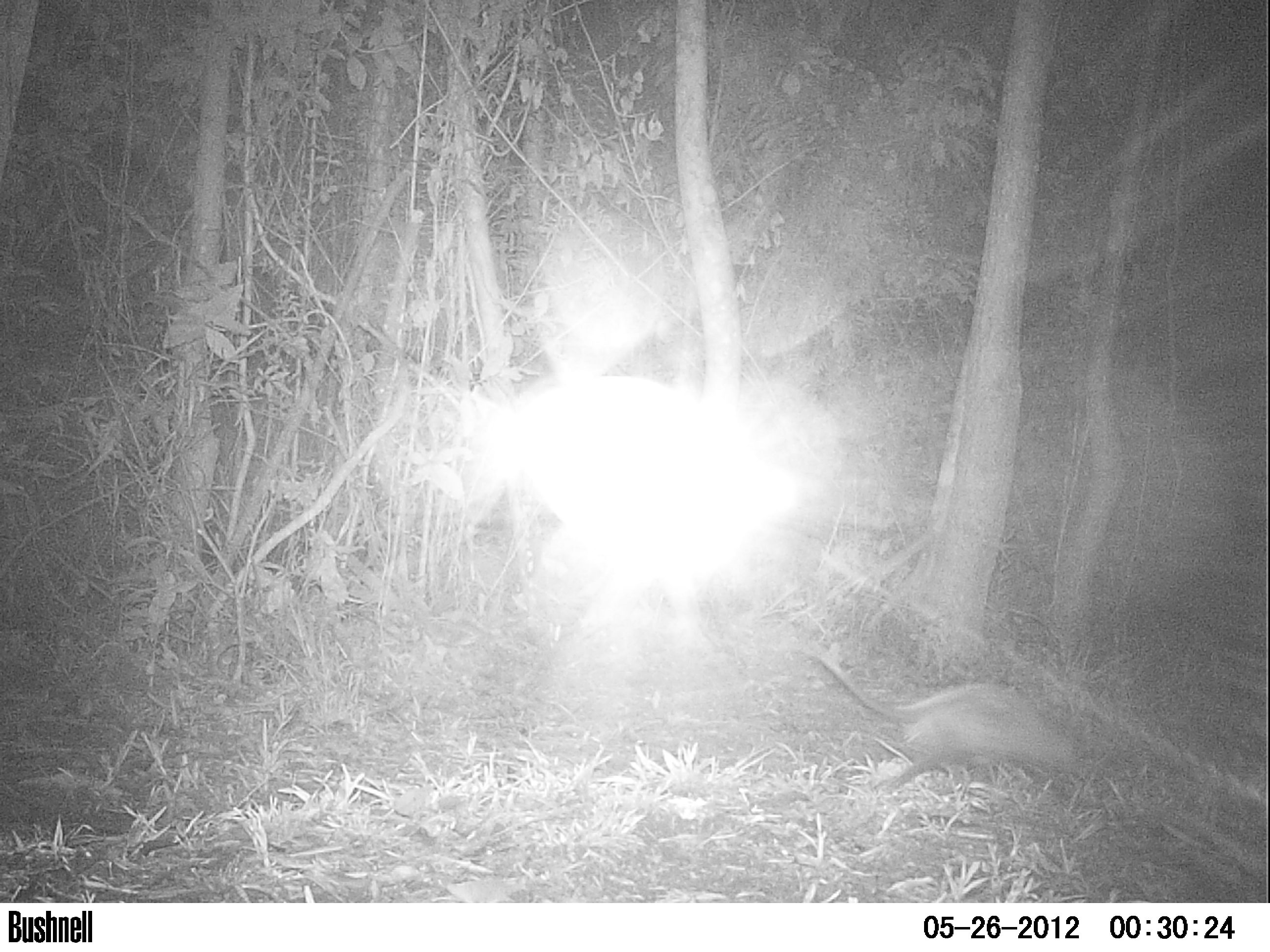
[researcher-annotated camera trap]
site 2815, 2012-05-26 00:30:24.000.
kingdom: Animalia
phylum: Chordata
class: Mammalia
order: Didelphimorphia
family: Didelphidae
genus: Didelphis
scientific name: Didelphis virginiana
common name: virginia opossum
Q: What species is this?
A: Didelphis virginiana (virginia opossum).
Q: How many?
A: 1.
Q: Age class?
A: Adult.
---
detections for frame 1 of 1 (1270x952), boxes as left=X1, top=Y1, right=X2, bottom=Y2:
didelphis virginiana: left=814, top=649, right=1079, bottom=799